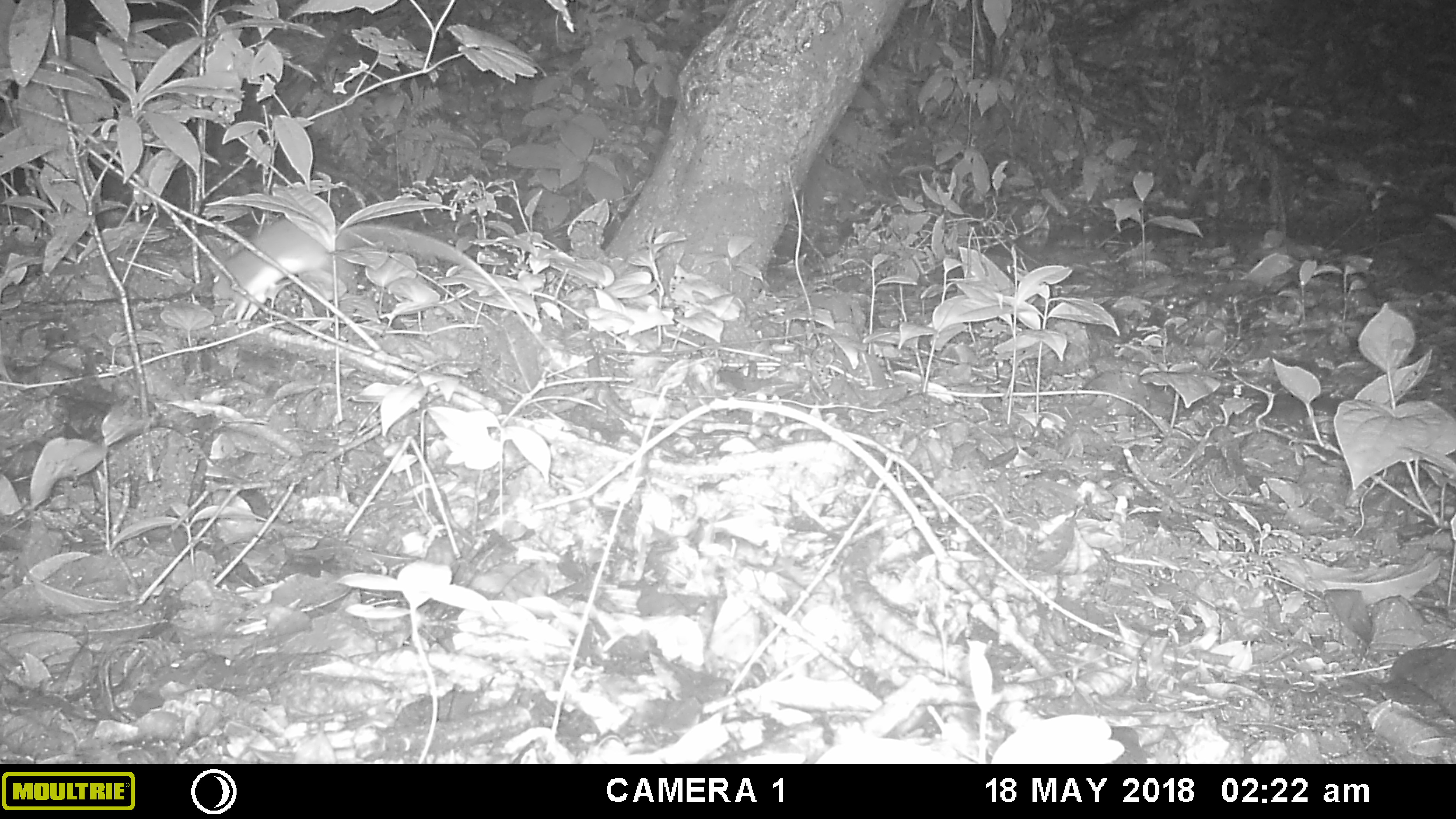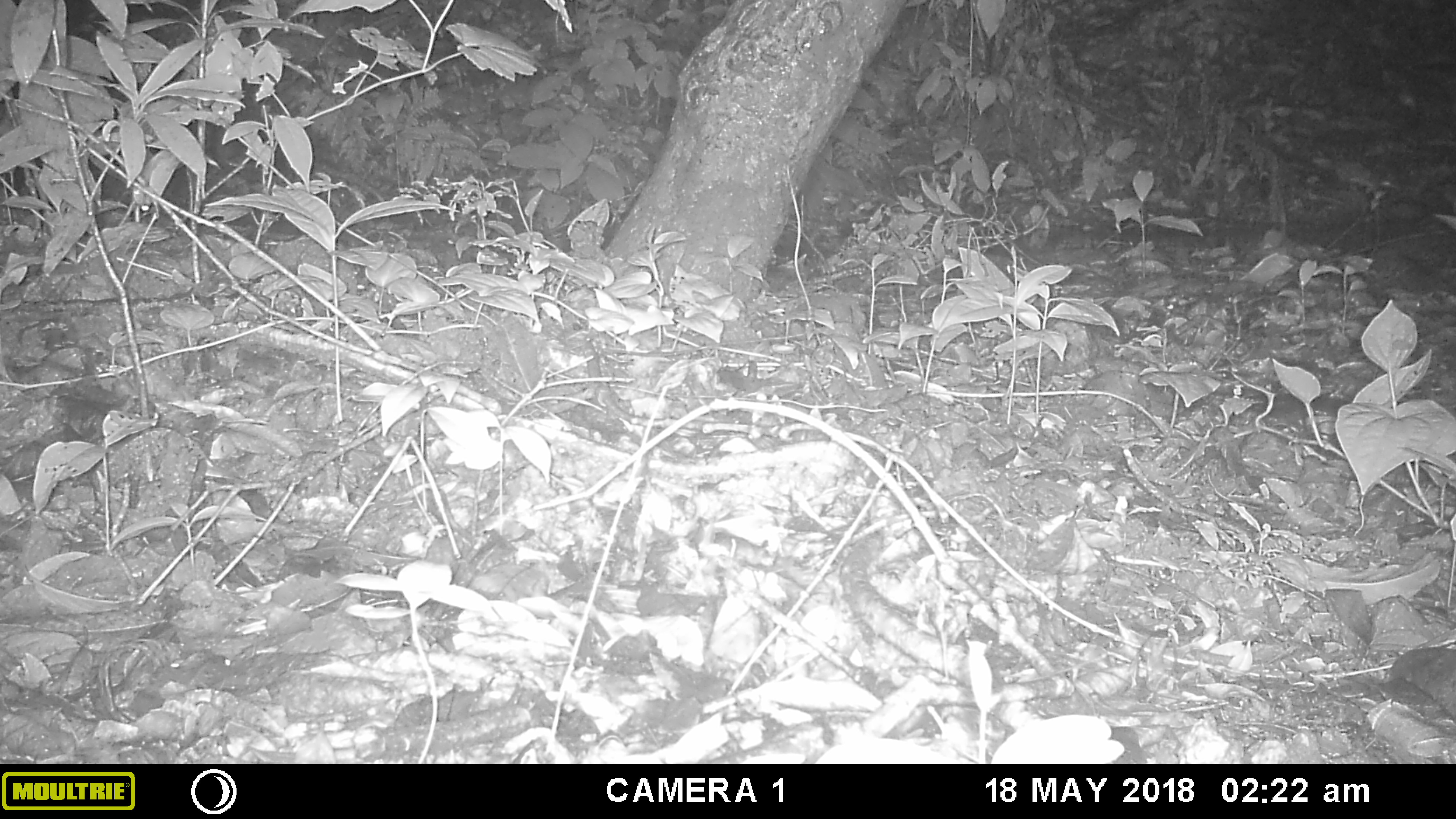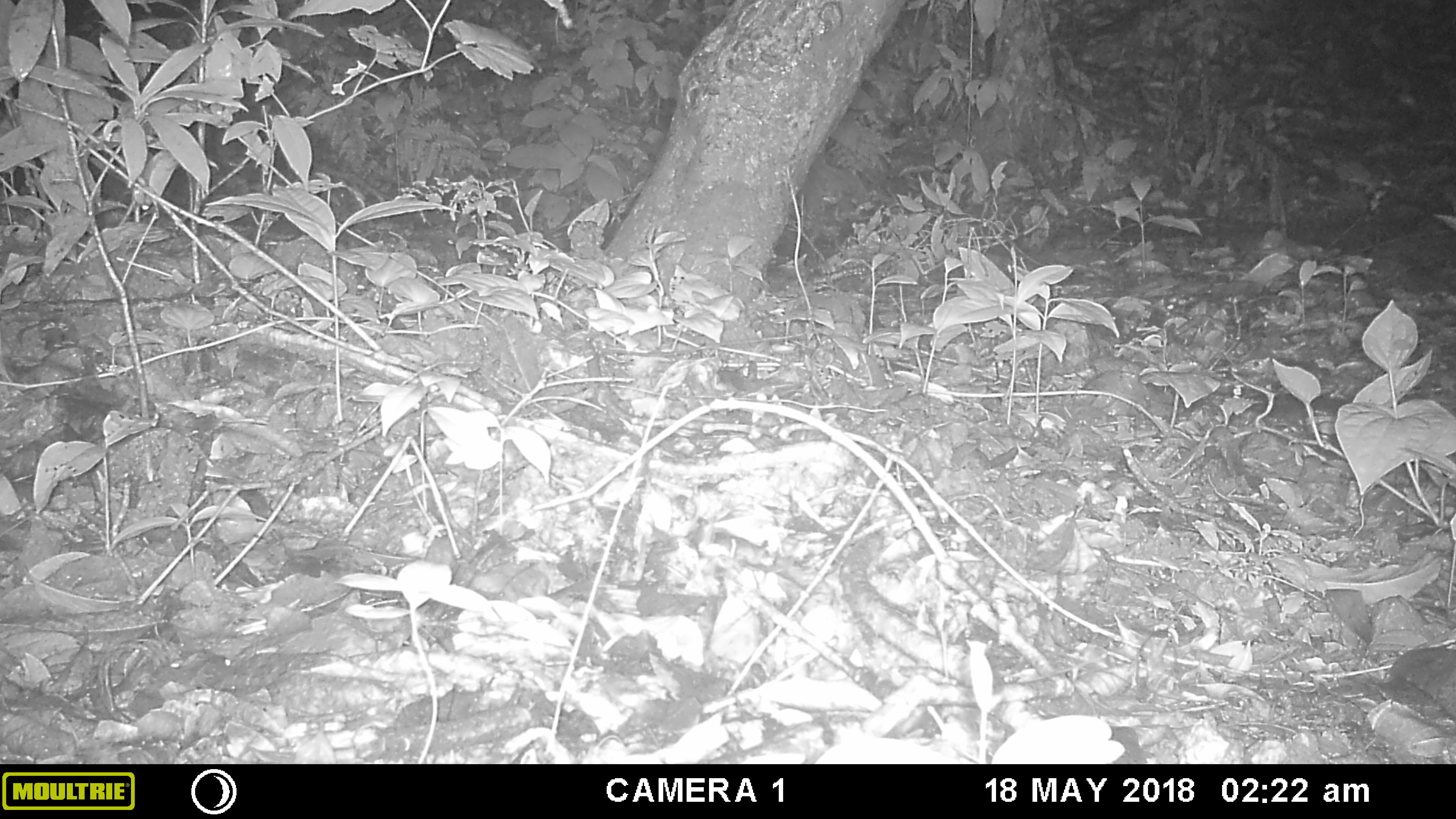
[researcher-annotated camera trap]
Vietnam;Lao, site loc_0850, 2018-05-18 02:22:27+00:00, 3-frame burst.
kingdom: Animalia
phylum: Chordata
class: Mammalia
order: Rodentia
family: Muridae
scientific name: Muridae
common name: old-world mice and rats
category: unidentified murid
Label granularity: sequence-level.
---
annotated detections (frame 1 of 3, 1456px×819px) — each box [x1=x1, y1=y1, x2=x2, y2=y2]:
unidentified murid: [x1=207, y1=217, x2=475, y2=325]